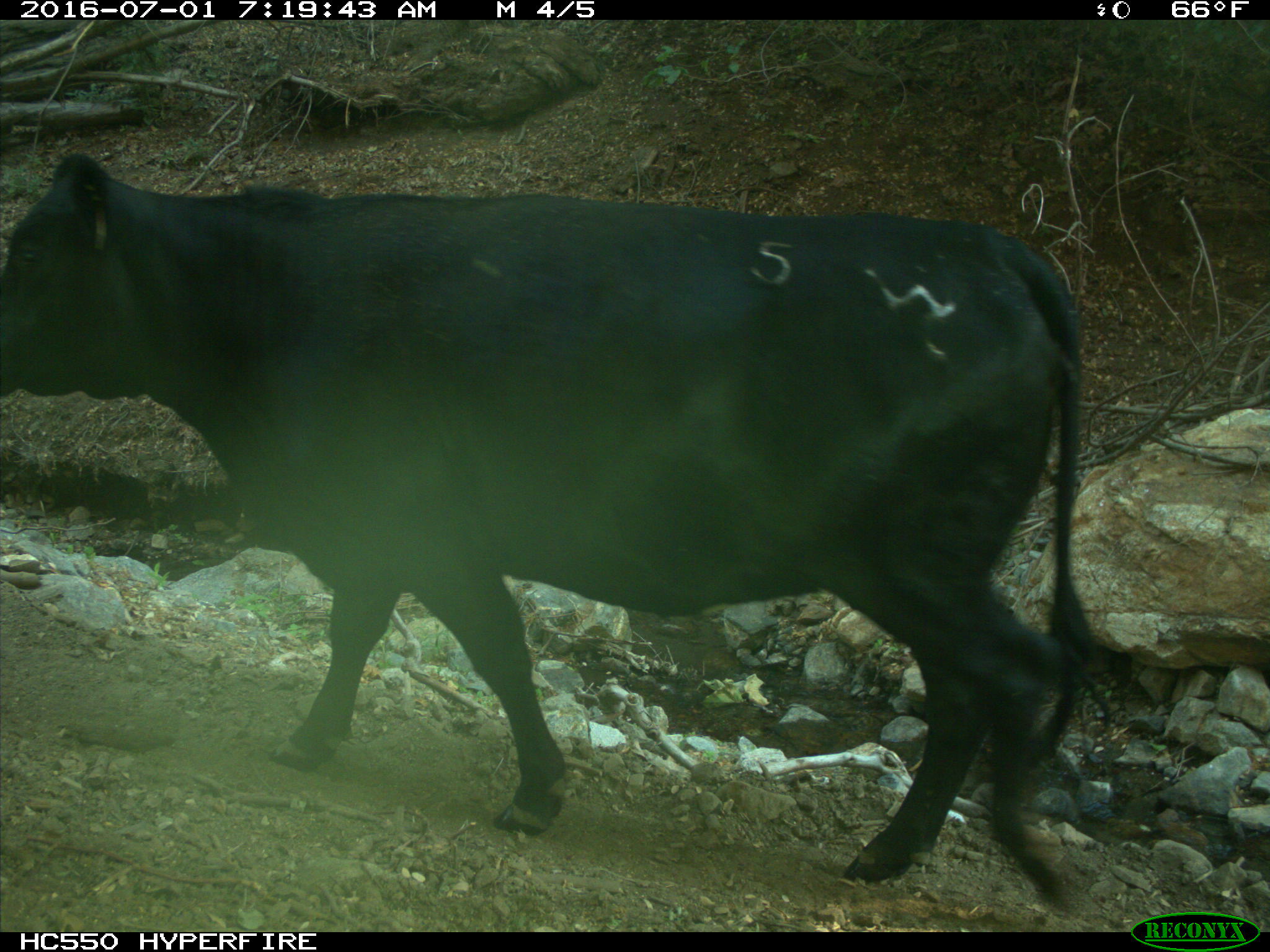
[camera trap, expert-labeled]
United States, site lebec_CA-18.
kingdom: Animalia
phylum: Chordata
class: Mammalia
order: Artiodactyla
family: Bovidae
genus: Bos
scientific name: Bos taurus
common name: domestic cow